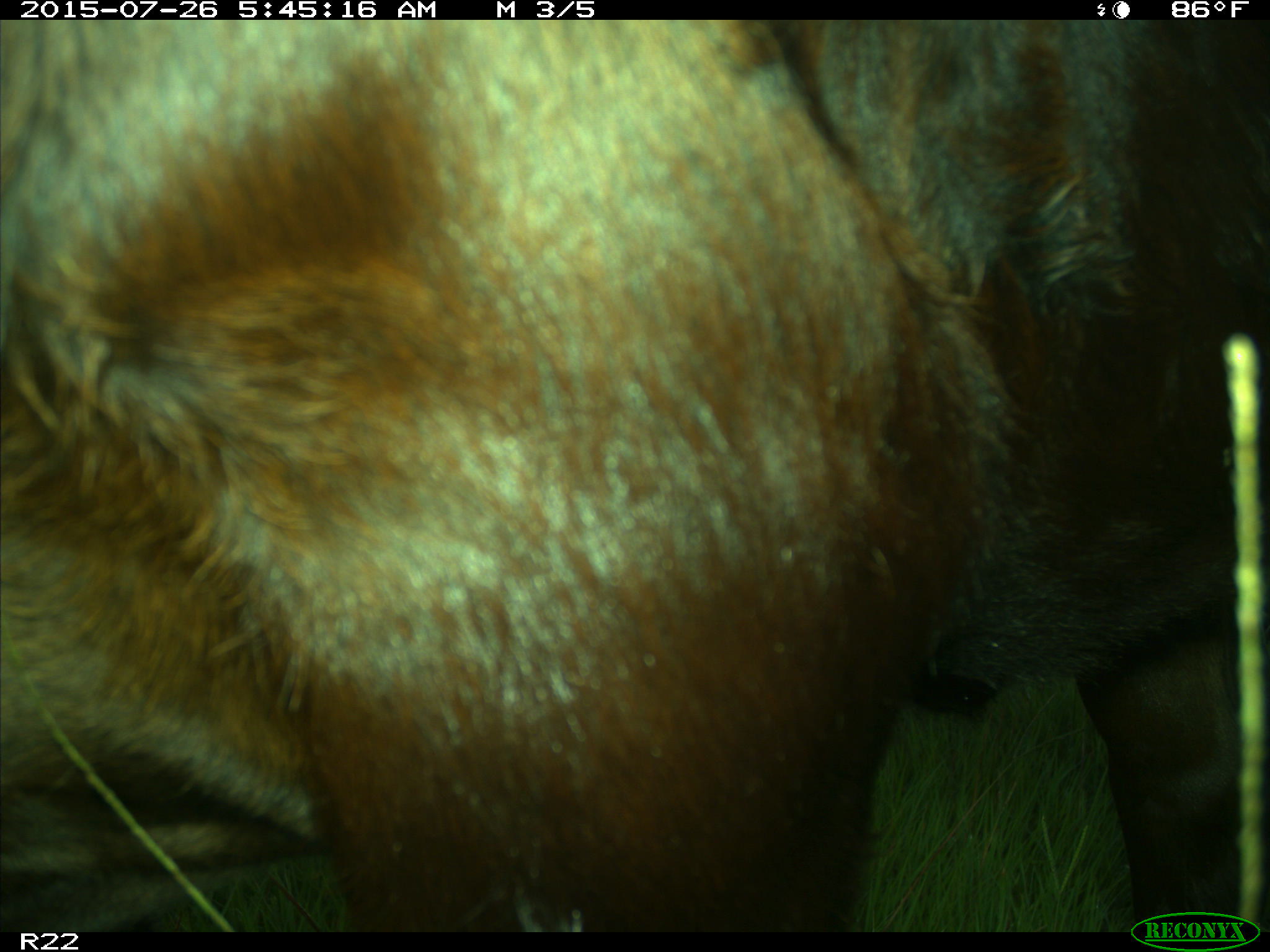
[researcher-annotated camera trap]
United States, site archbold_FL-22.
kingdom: Animalia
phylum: Chordata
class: Mammalia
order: Artiodactyla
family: Bovidae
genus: Bos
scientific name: Bos taurus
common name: domestic cow